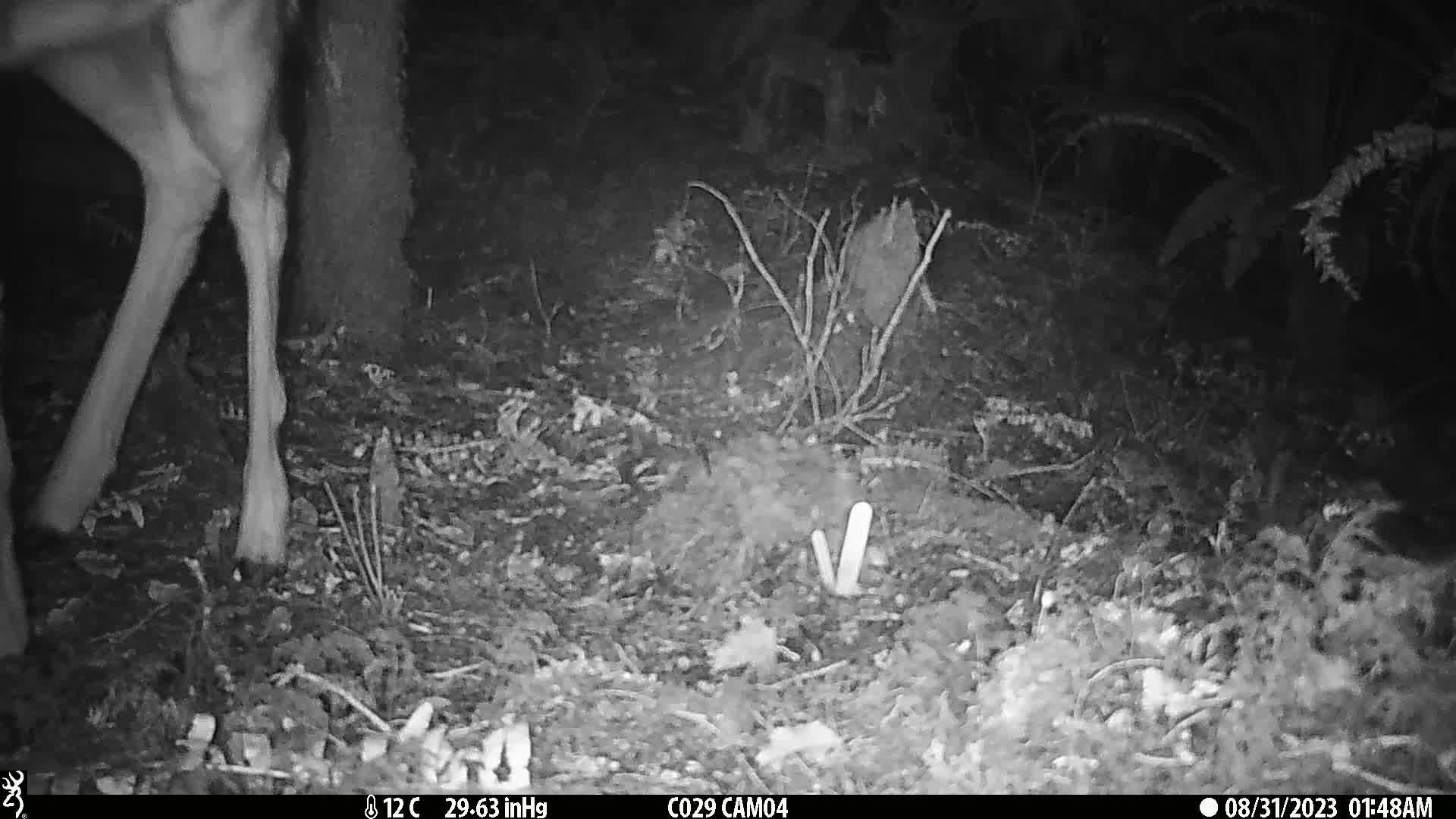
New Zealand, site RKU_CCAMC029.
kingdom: Animalia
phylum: Chordata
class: Mammalia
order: Artiodactyla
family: Cervidae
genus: Odocoileus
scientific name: Odocoileus virginianus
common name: white-tailed deer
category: white tailed deer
White tailed deer (white-tailed deer) (Odocoileus virginianus).